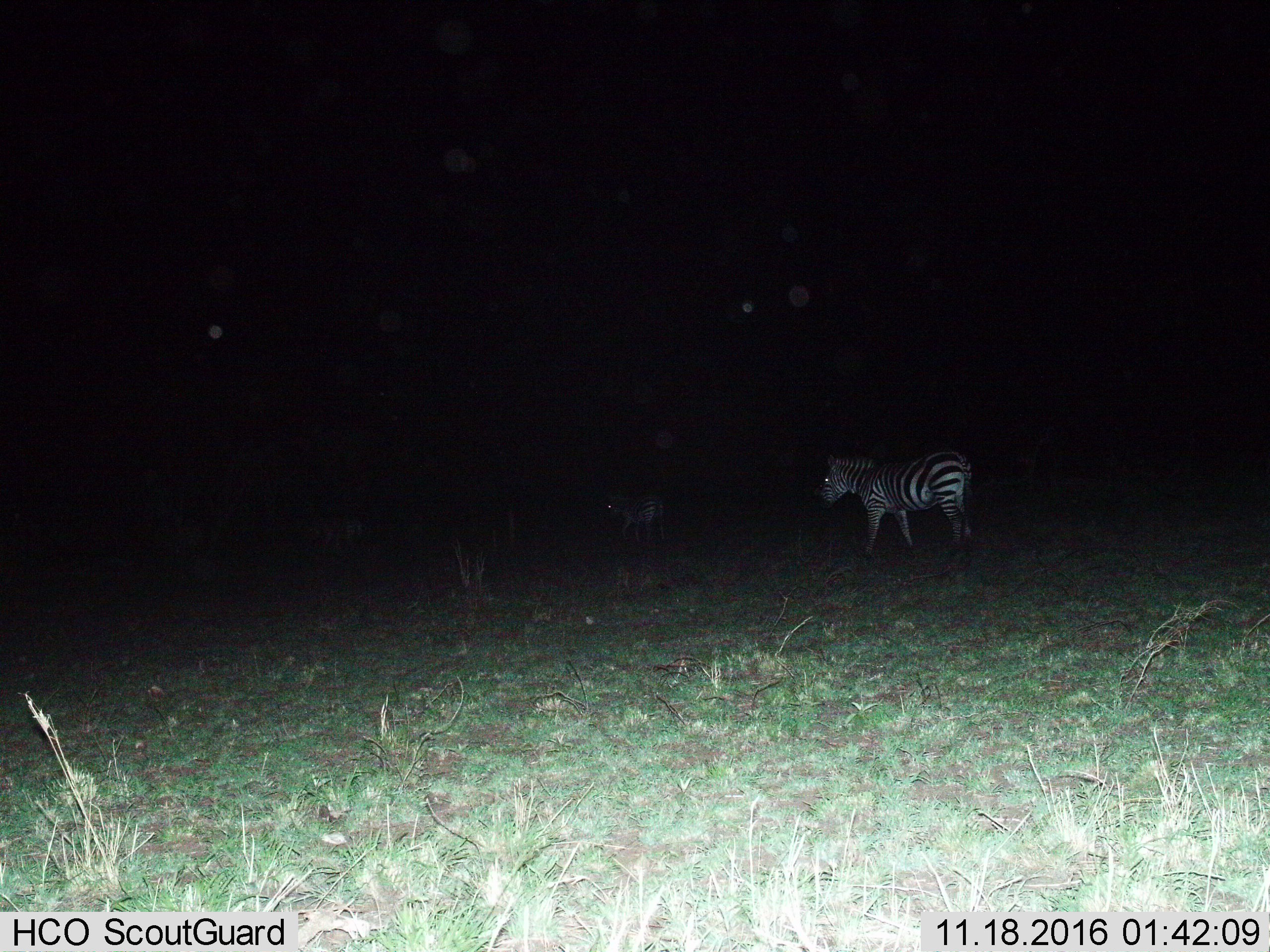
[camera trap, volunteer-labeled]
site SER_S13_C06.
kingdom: Animalia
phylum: Chordata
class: Mammalia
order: Perissodactyla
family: Equidae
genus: Equus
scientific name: Equus quagga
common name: plains zebra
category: zebraplains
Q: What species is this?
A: Zebraplains (plains zebra) (Equus quagga).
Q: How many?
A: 2.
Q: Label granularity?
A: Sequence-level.